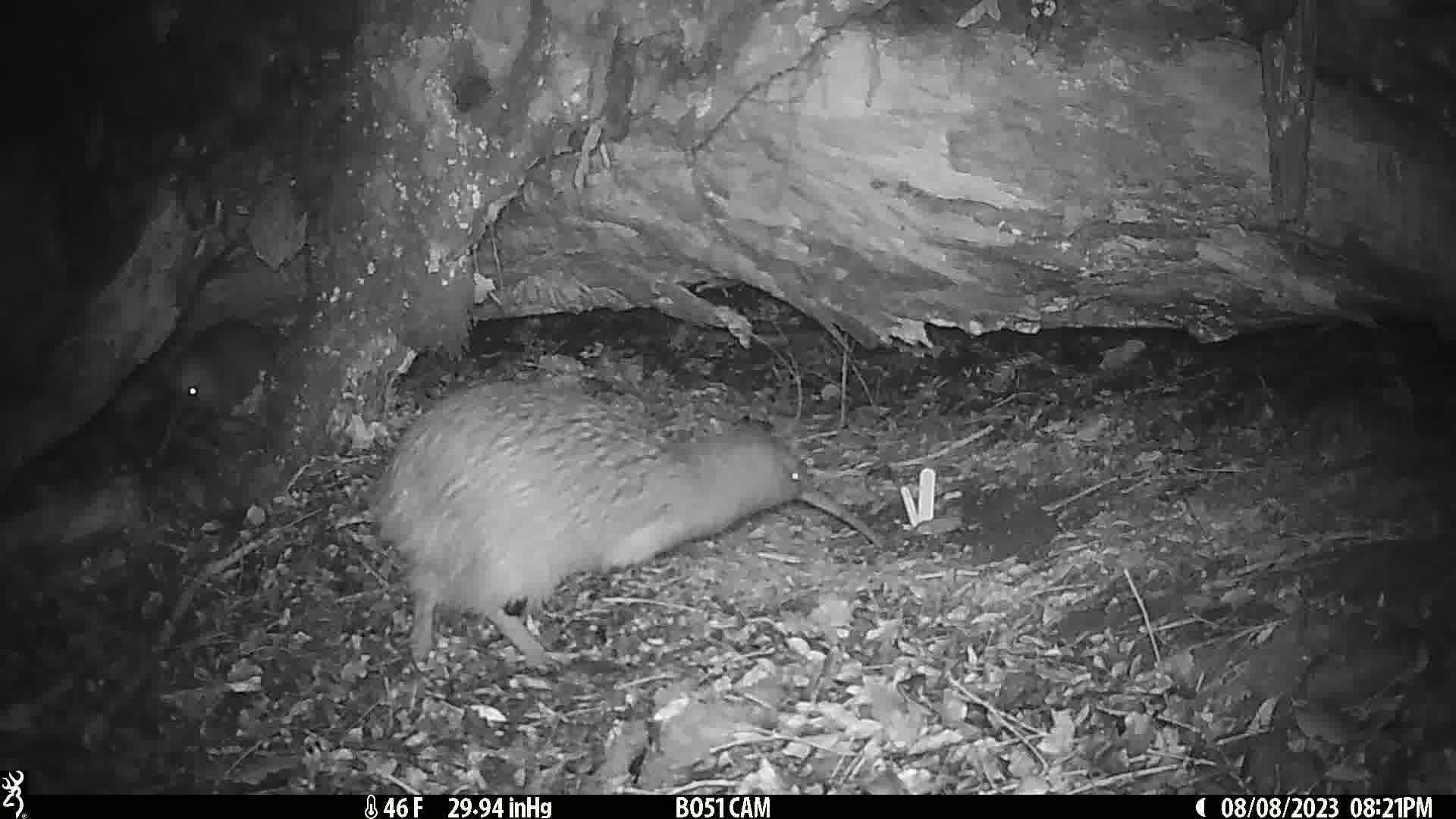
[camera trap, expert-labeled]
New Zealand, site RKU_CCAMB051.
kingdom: Animalia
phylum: Chordata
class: Aves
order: Apterygiformes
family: Apterygidae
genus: Apteryx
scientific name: Apteryx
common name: kiwi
Kiwi (Apteryx).